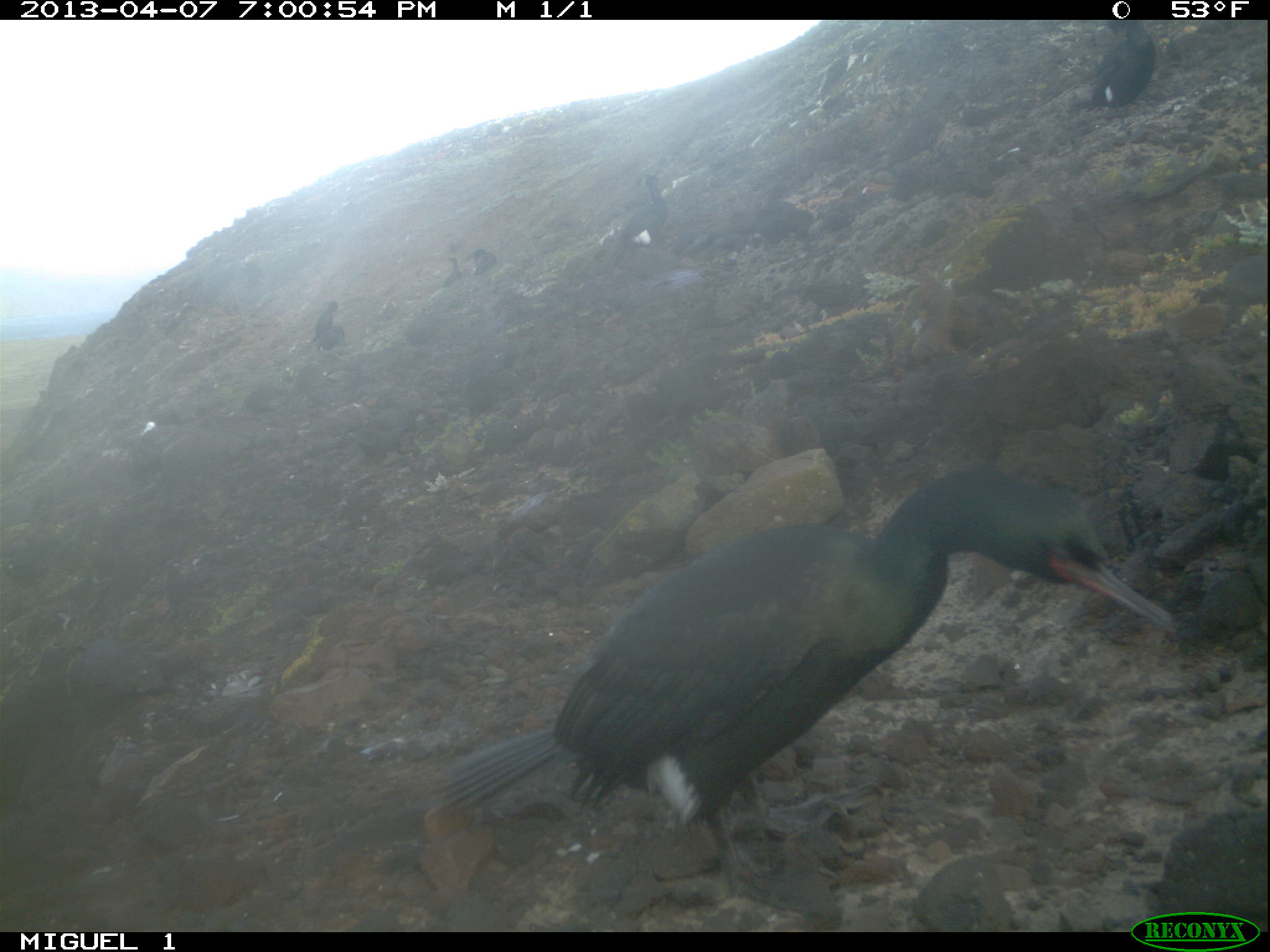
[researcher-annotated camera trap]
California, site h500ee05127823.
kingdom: Animalia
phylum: Chordata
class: Aves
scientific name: Aves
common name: bird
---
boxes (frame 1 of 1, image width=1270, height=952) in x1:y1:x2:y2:
bird: 432:466:1173:912; 1078:20:1155:112; 613:175:667:266; 311:301:337:342; 318:326:343:350; 473:249:496:275; 442:257:461:288